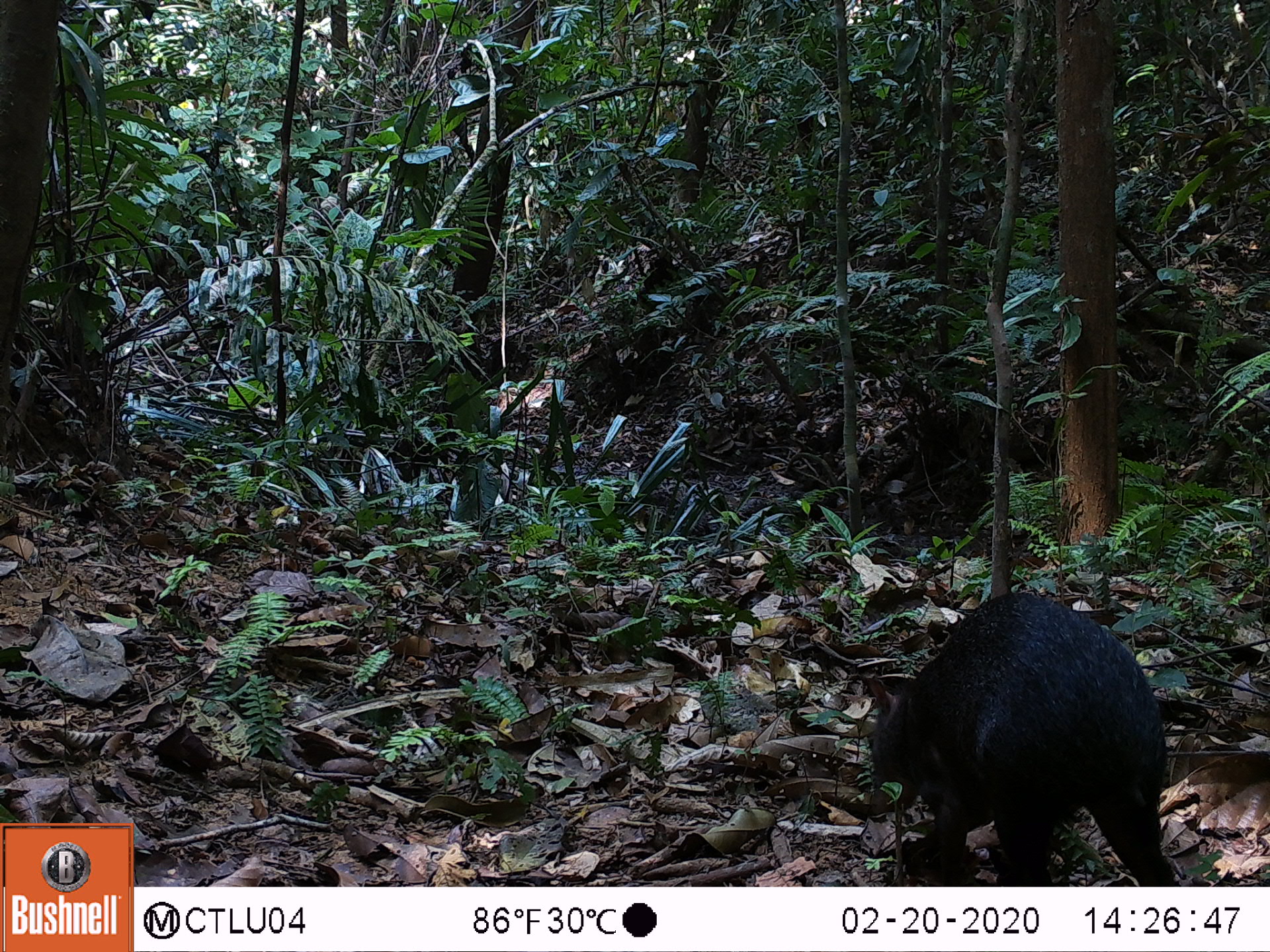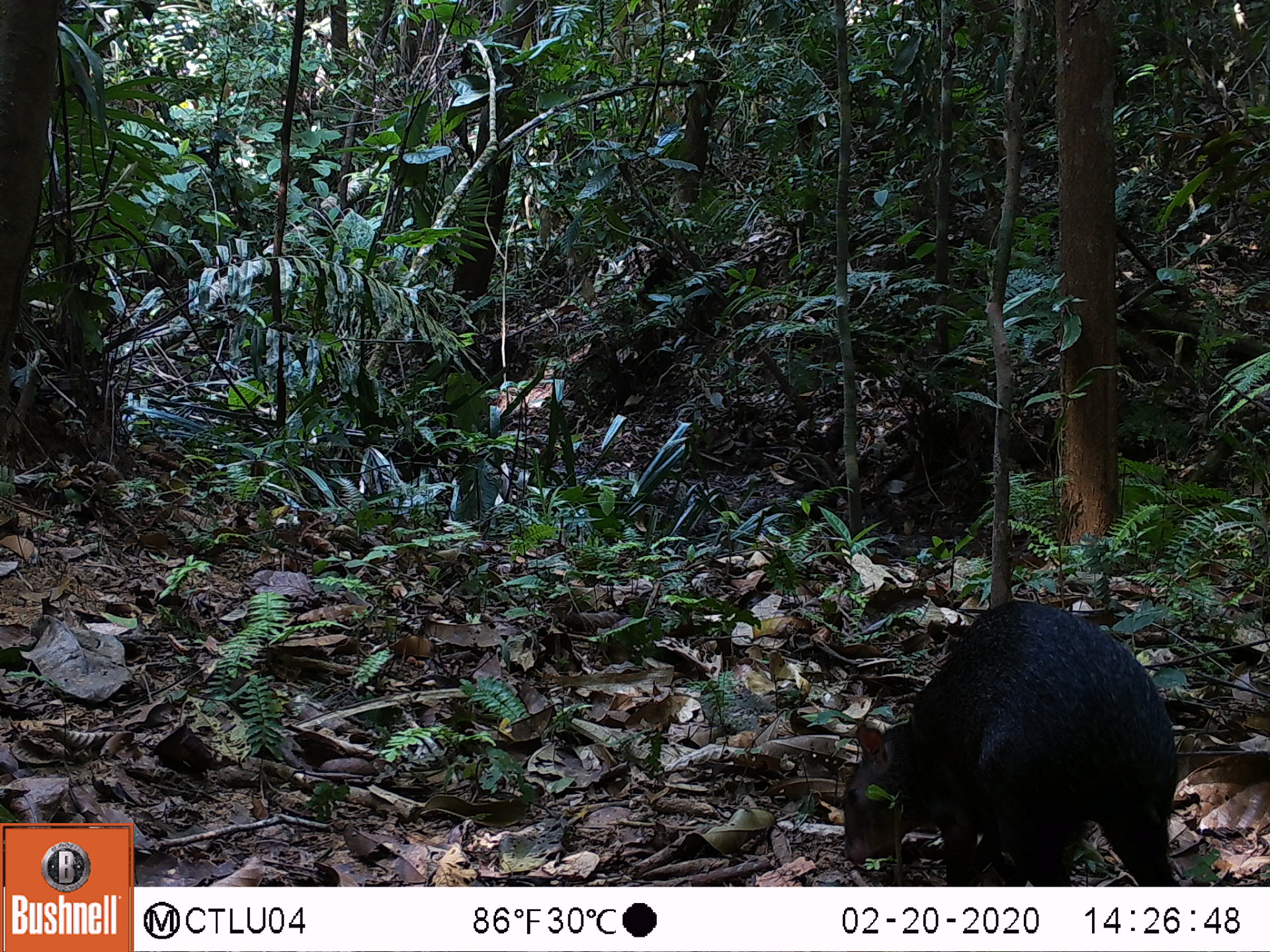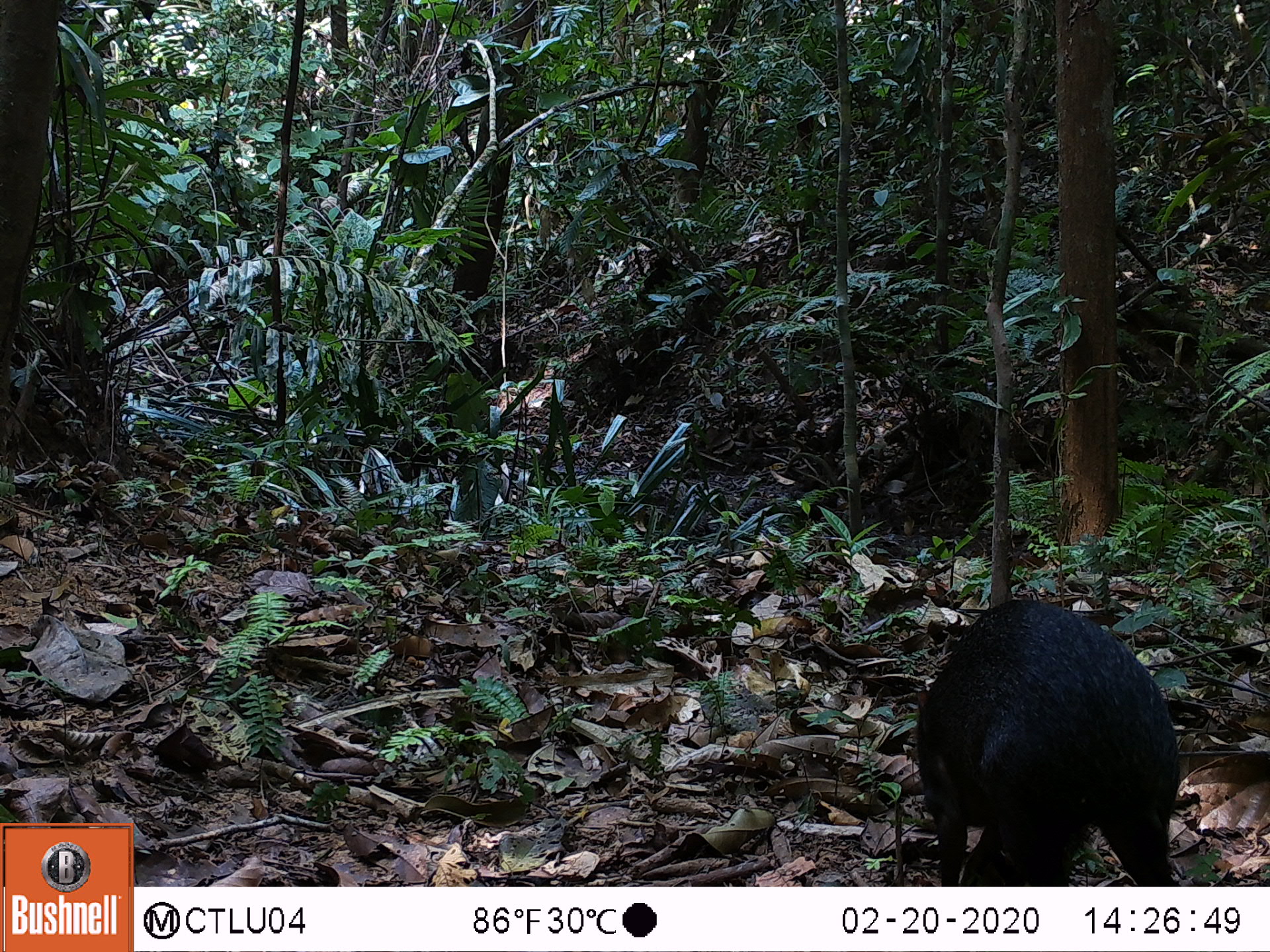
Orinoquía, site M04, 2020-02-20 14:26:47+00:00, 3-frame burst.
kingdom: Animalia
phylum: Chordata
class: Mammalia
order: Rodentia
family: Dasyproctidae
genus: Dasyprocta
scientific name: Dasyprocta fuliginosa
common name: black agouti